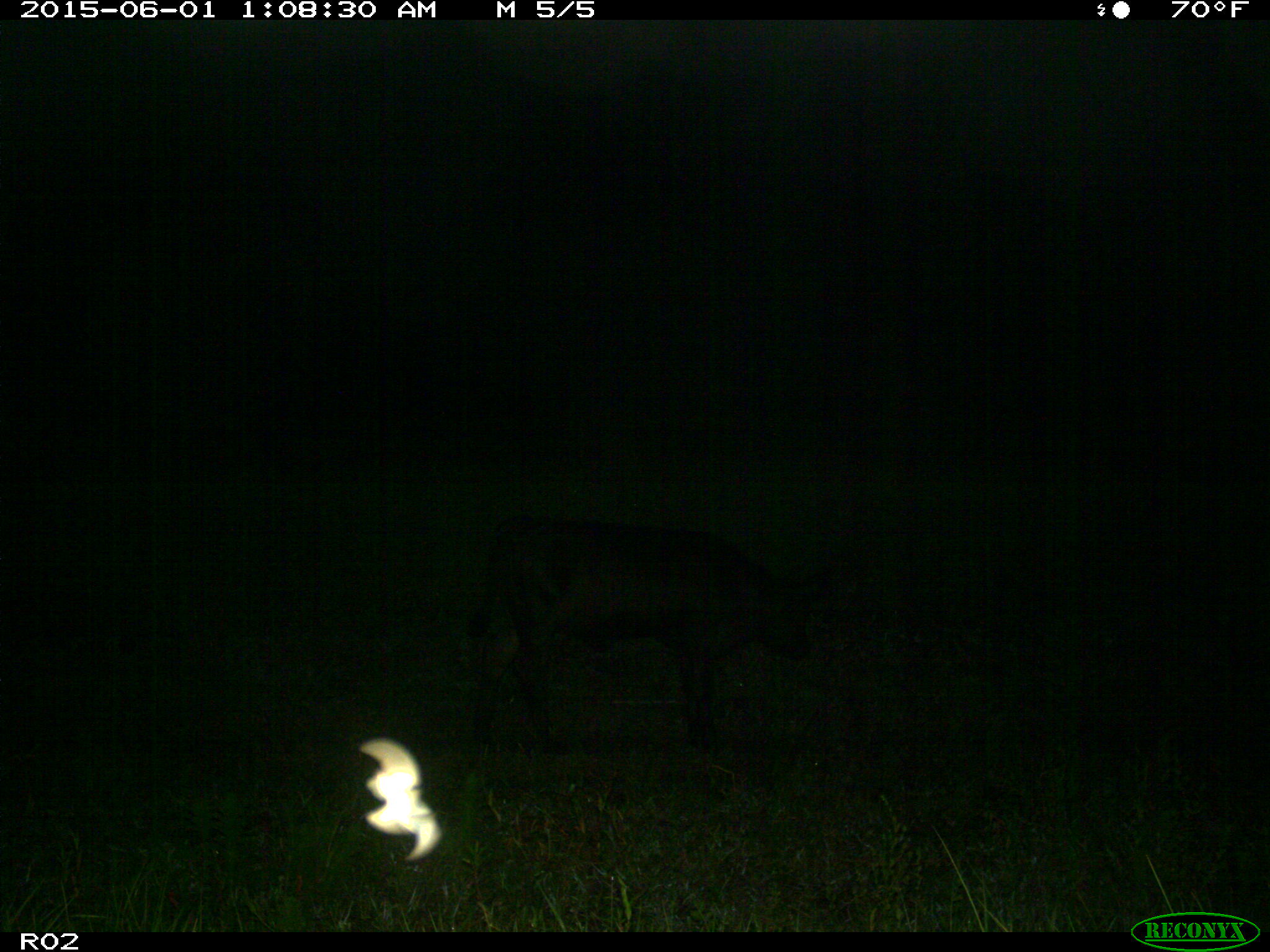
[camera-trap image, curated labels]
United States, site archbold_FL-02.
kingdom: Animalia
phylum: Chordata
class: Mammalia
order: Artiodactyla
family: Bovidae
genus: Bos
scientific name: Bos taurus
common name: domestic cow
Bos taurus (domestic cow).